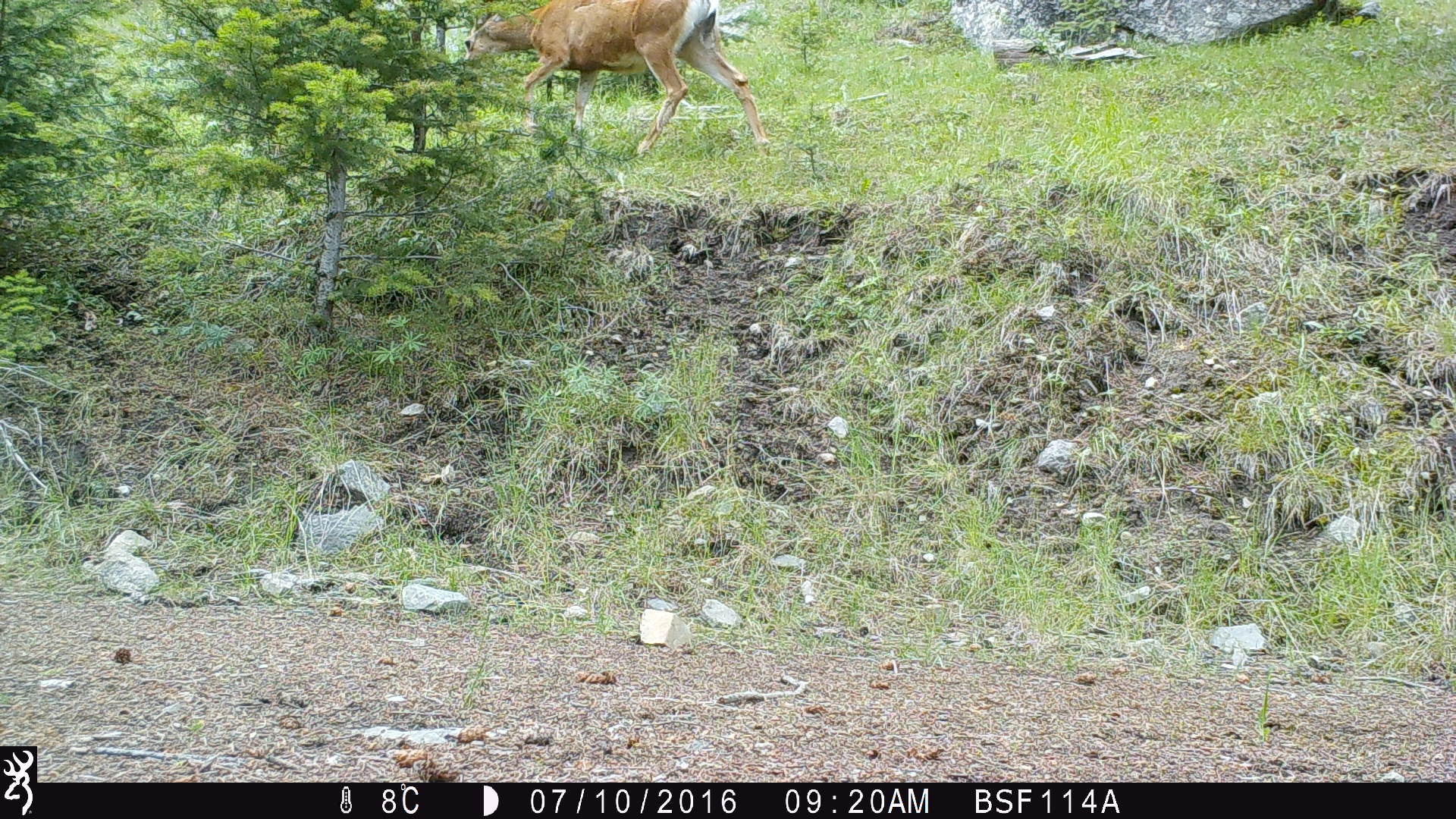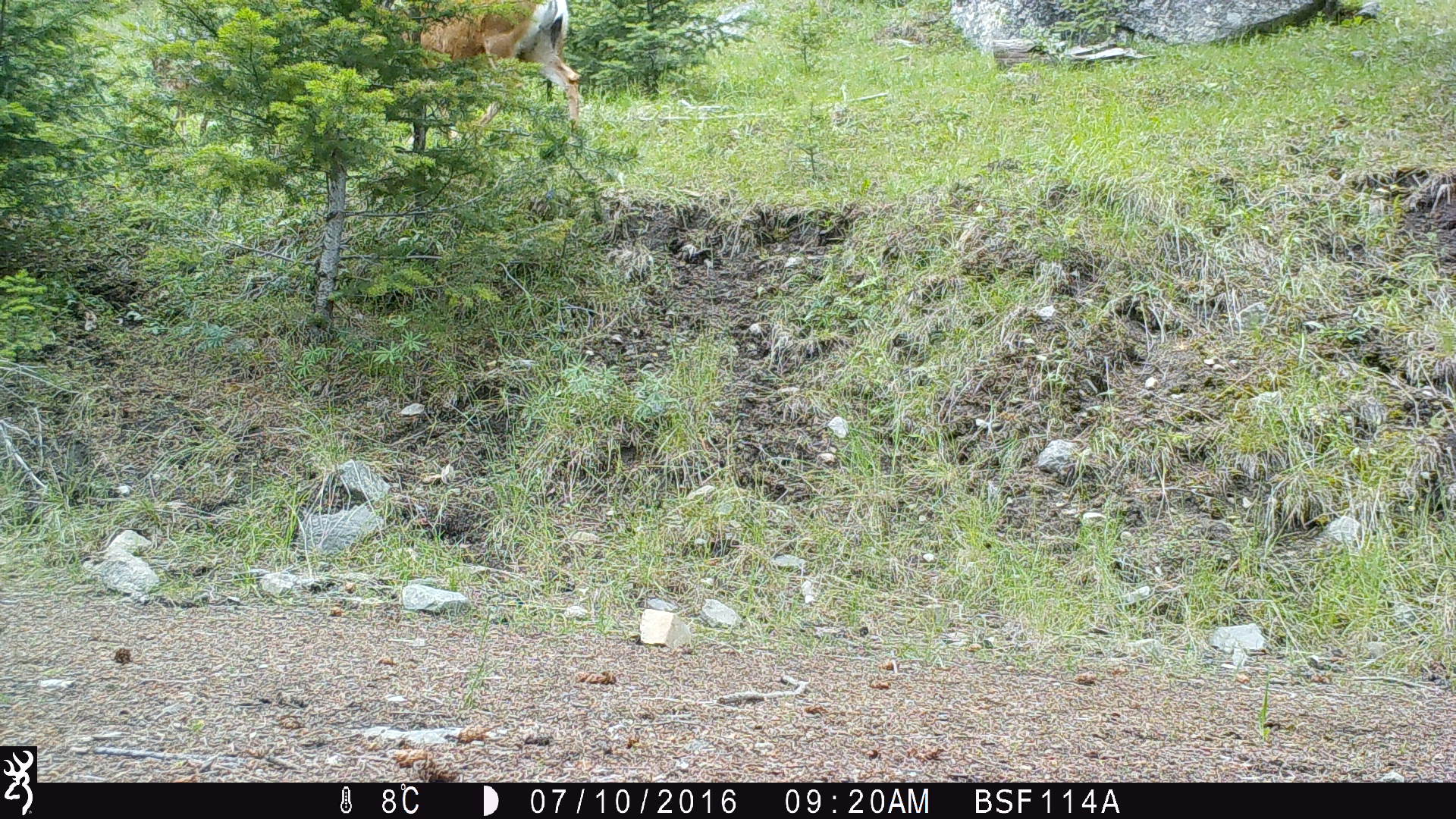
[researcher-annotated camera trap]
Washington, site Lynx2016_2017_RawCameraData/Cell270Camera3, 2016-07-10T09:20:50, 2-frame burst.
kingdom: Animalia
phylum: Chordata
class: Mammalia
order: Artiodactyla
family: Cervidae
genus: Odocoileus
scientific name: Odocoileus hemionus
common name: mule deer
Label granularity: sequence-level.